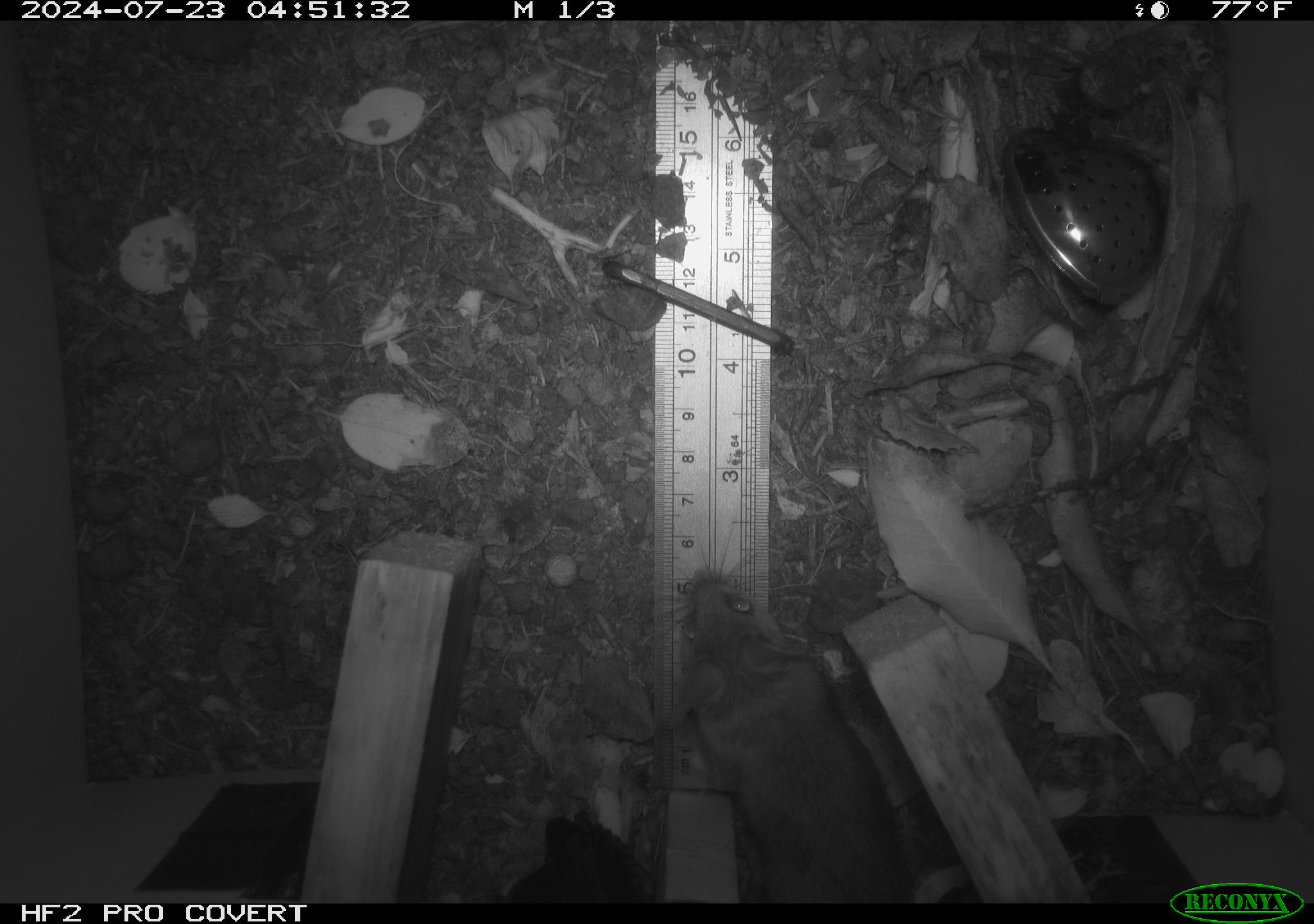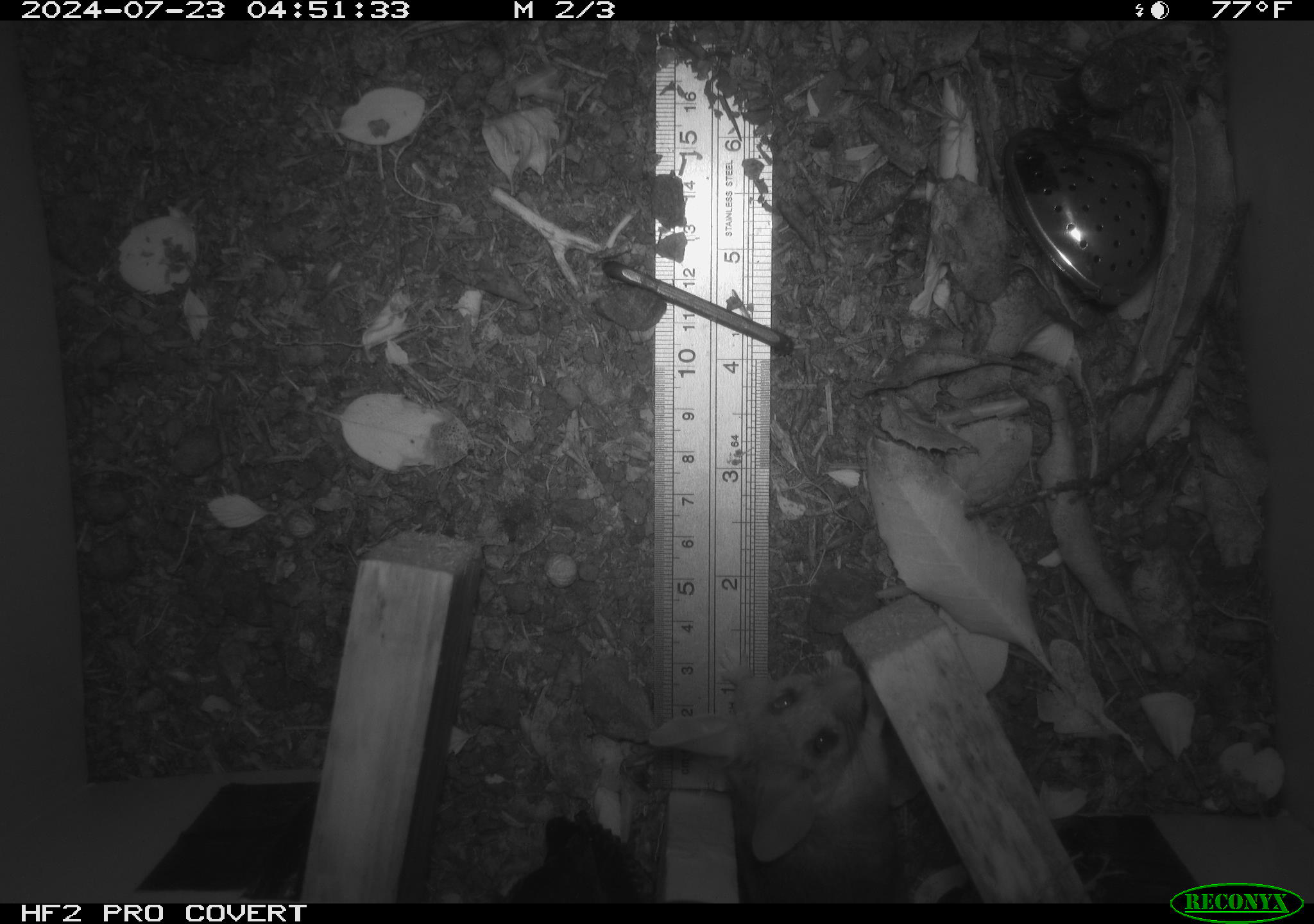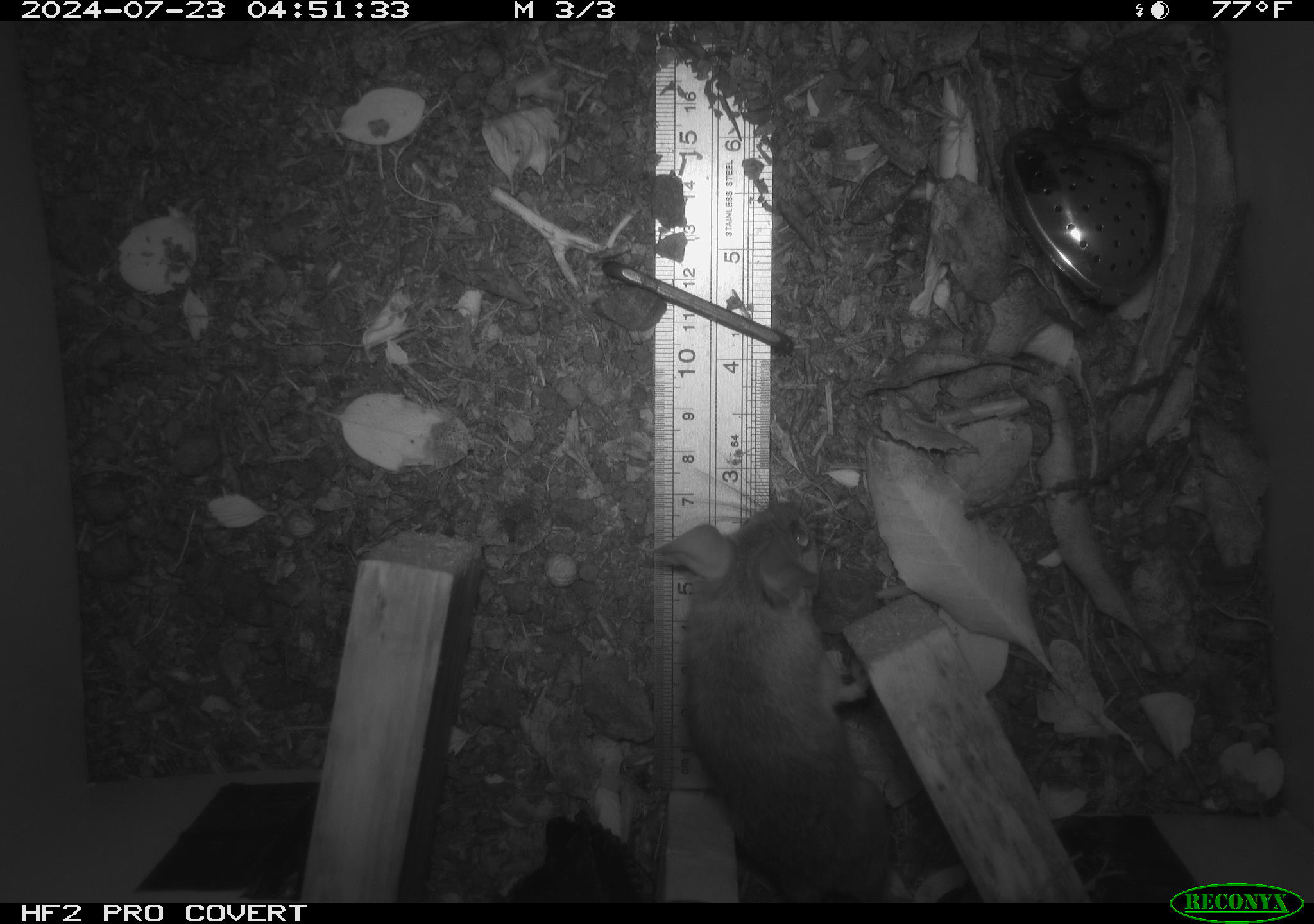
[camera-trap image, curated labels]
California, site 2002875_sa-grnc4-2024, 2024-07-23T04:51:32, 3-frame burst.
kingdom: Animalia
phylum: Chordata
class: Mammalia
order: Rodentia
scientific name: Rodentia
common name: rodent